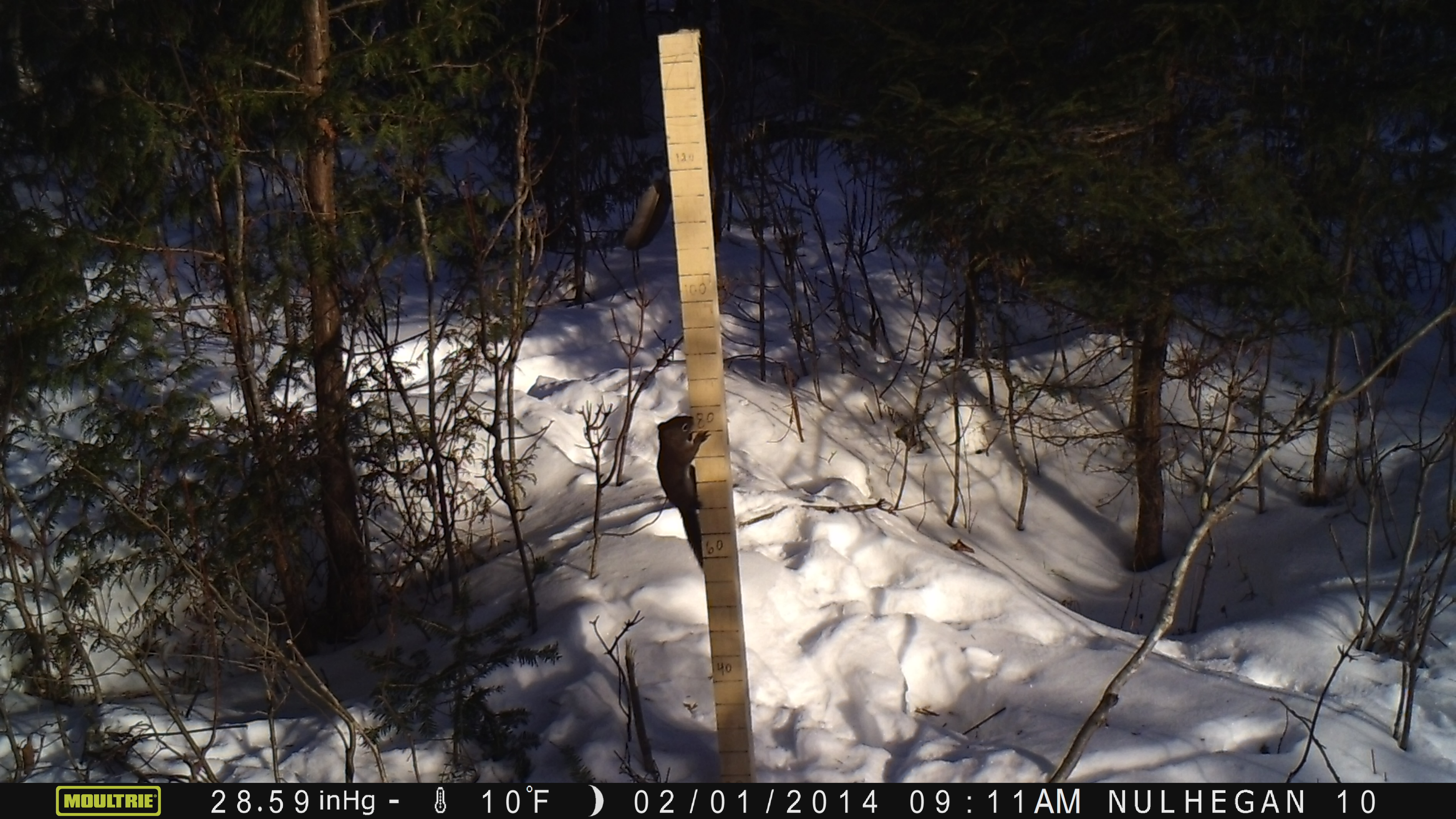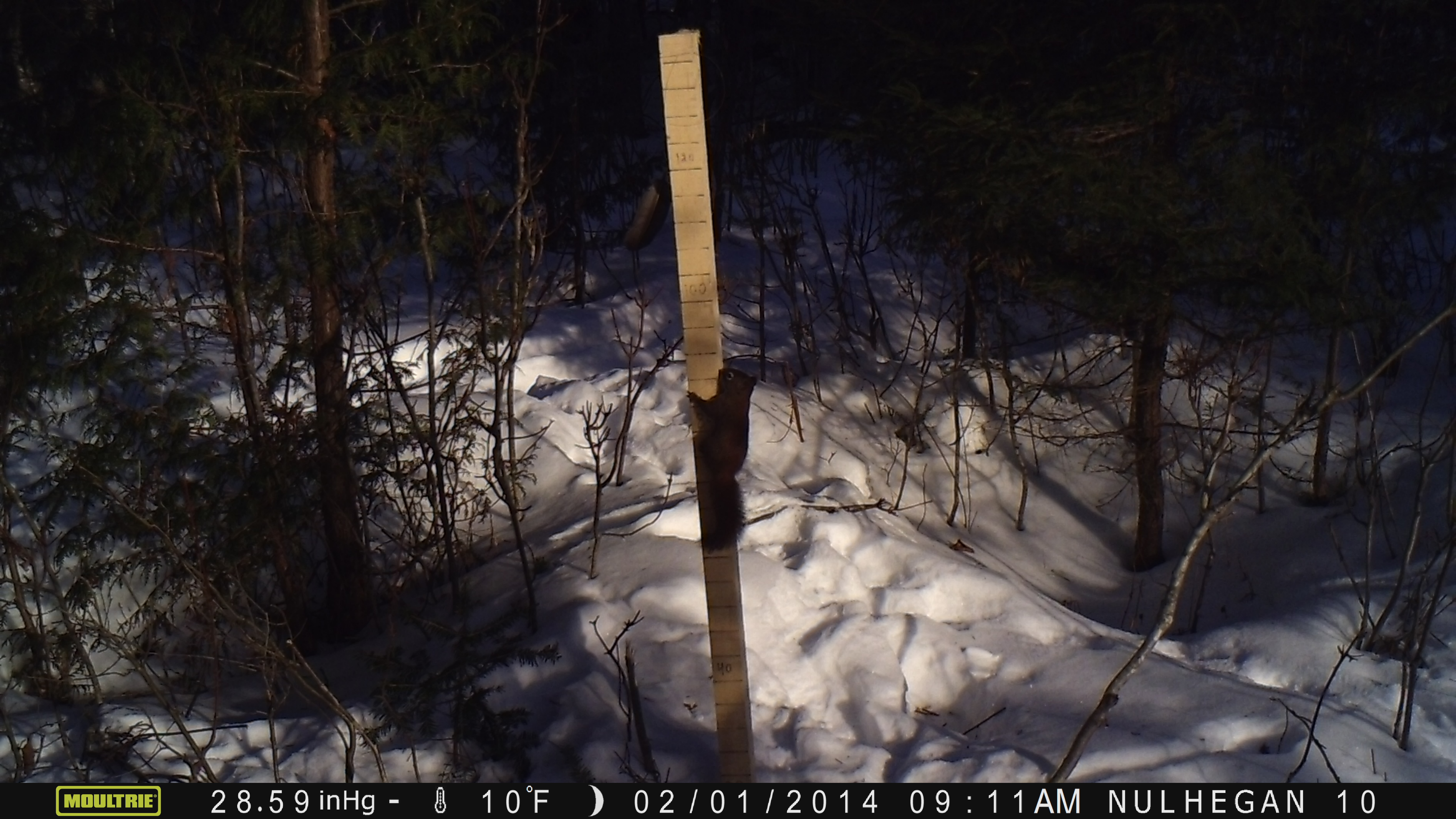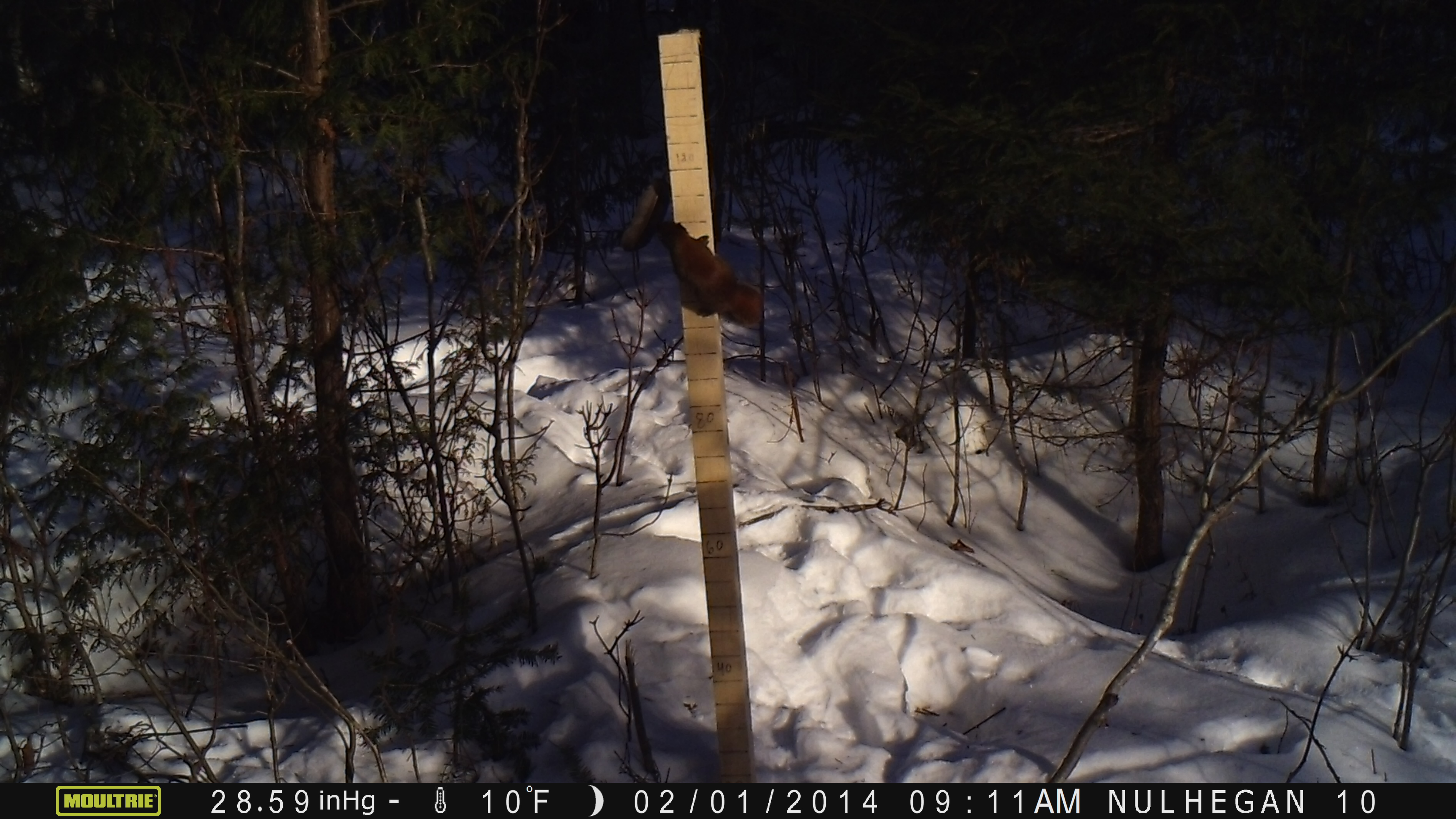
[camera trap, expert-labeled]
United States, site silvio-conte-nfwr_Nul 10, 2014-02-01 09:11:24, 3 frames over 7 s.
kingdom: Animalia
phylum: Chordata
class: Mammalia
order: Rodentia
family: Sciuridae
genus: Tamiasciurus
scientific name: Tamiasciurus hudsonicus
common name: red squirrel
Red squirrel (Tamiasciurus hudsonicus).